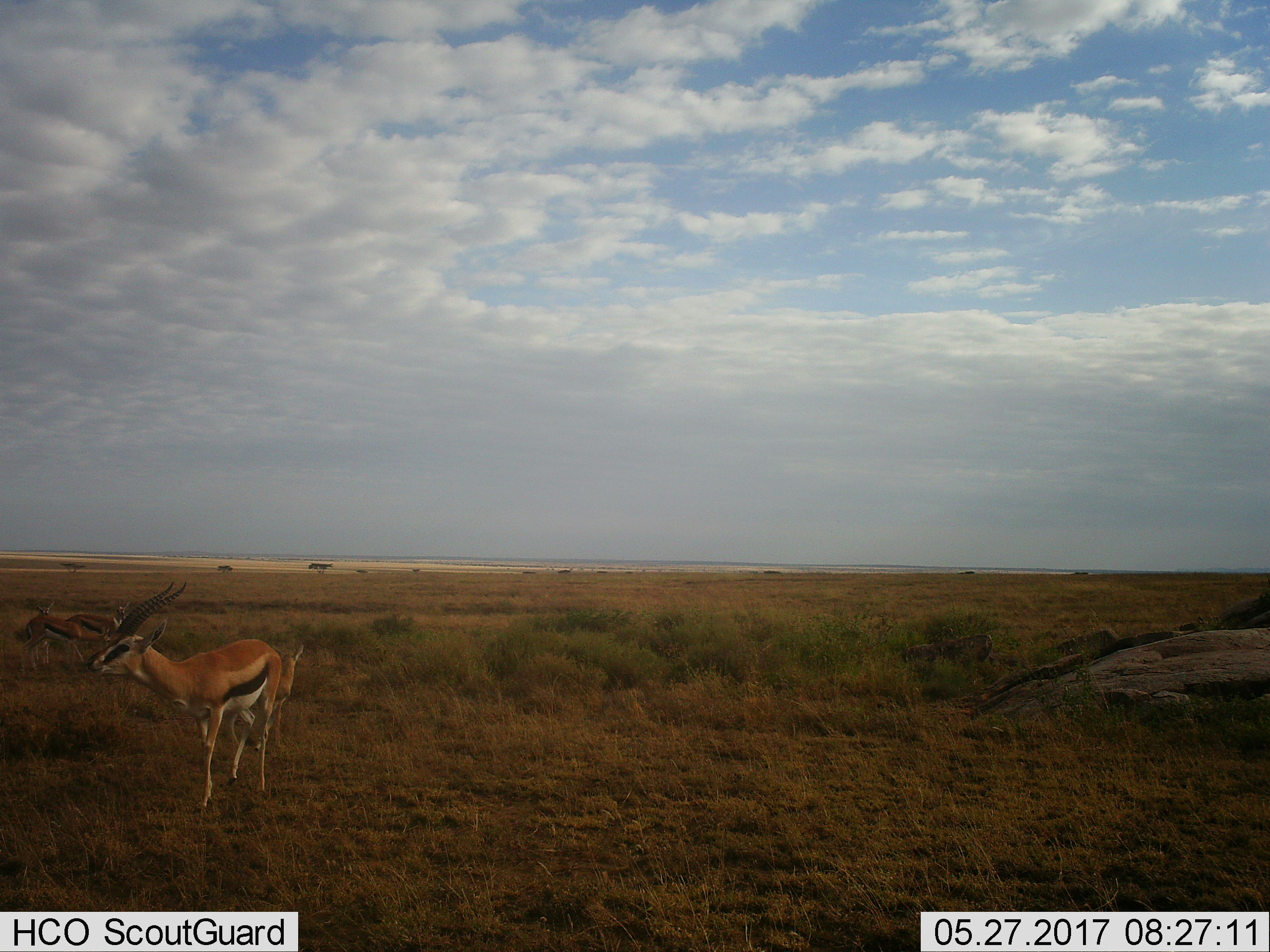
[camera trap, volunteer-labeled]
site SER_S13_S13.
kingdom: Animalia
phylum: Chordata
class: Mammalia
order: Artiodactyla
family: Bovidae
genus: Eudorcas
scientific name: Eudorcas thomsonii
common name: thomson's gazelle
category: gazellethomsons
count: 5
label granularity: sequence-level